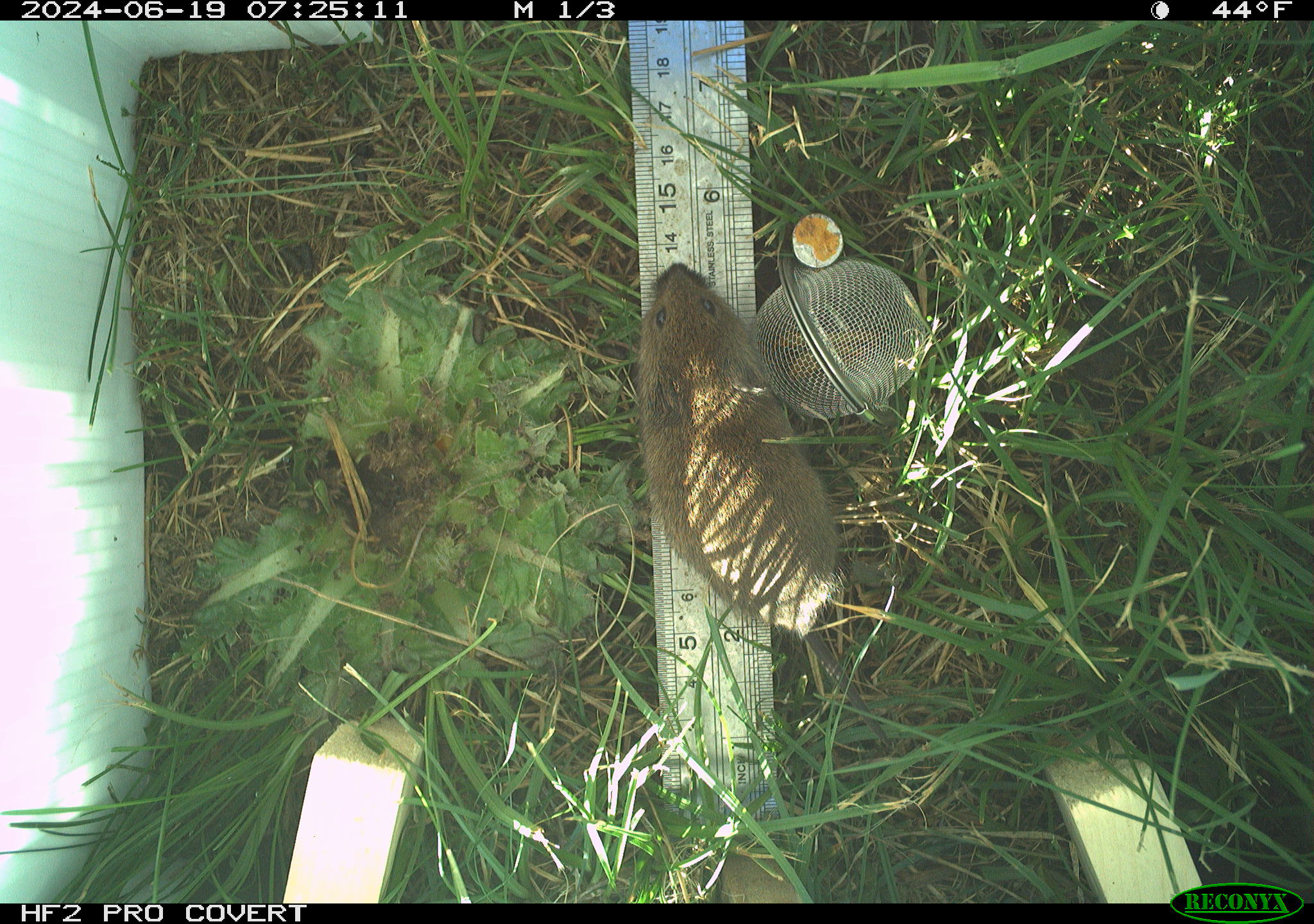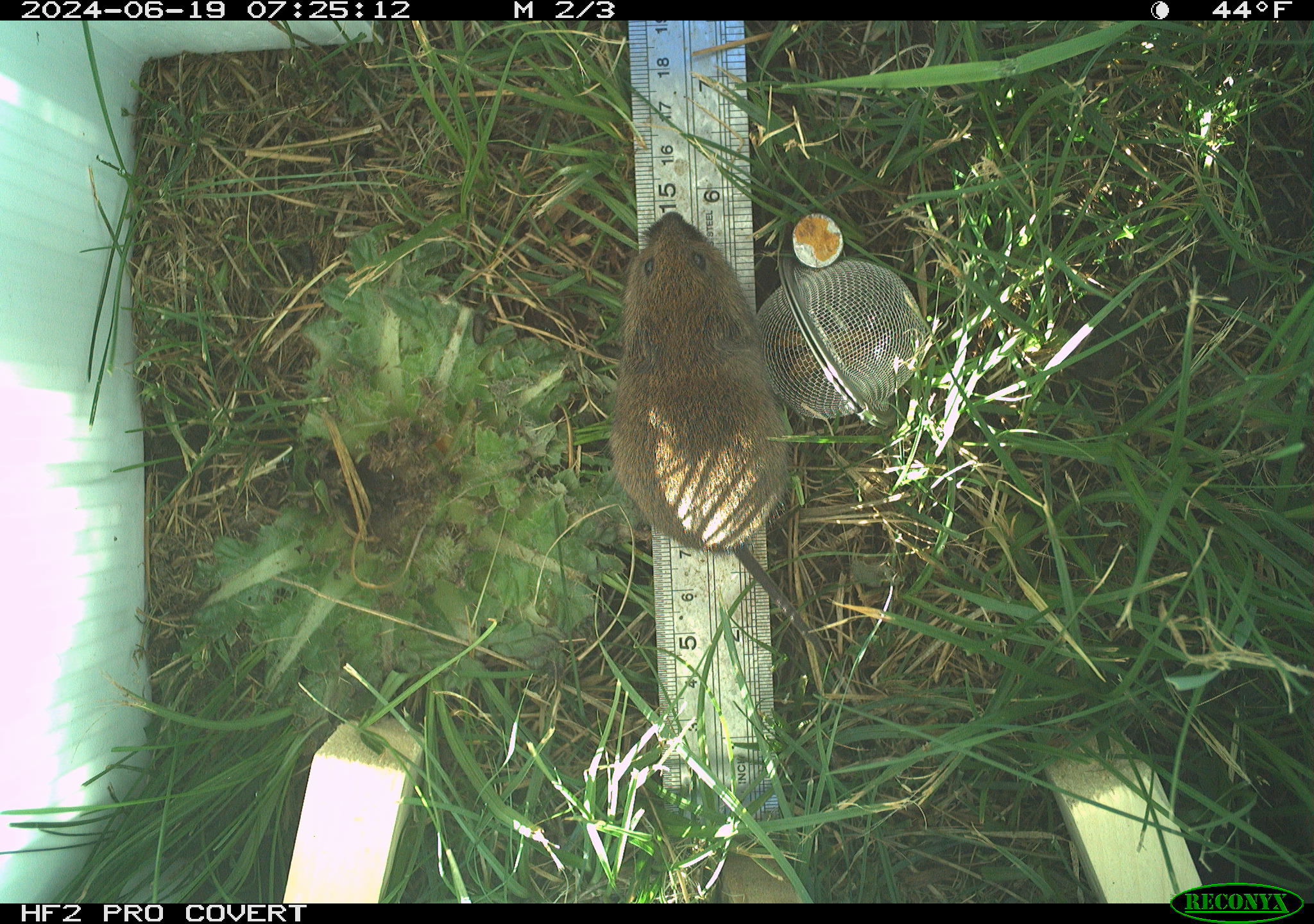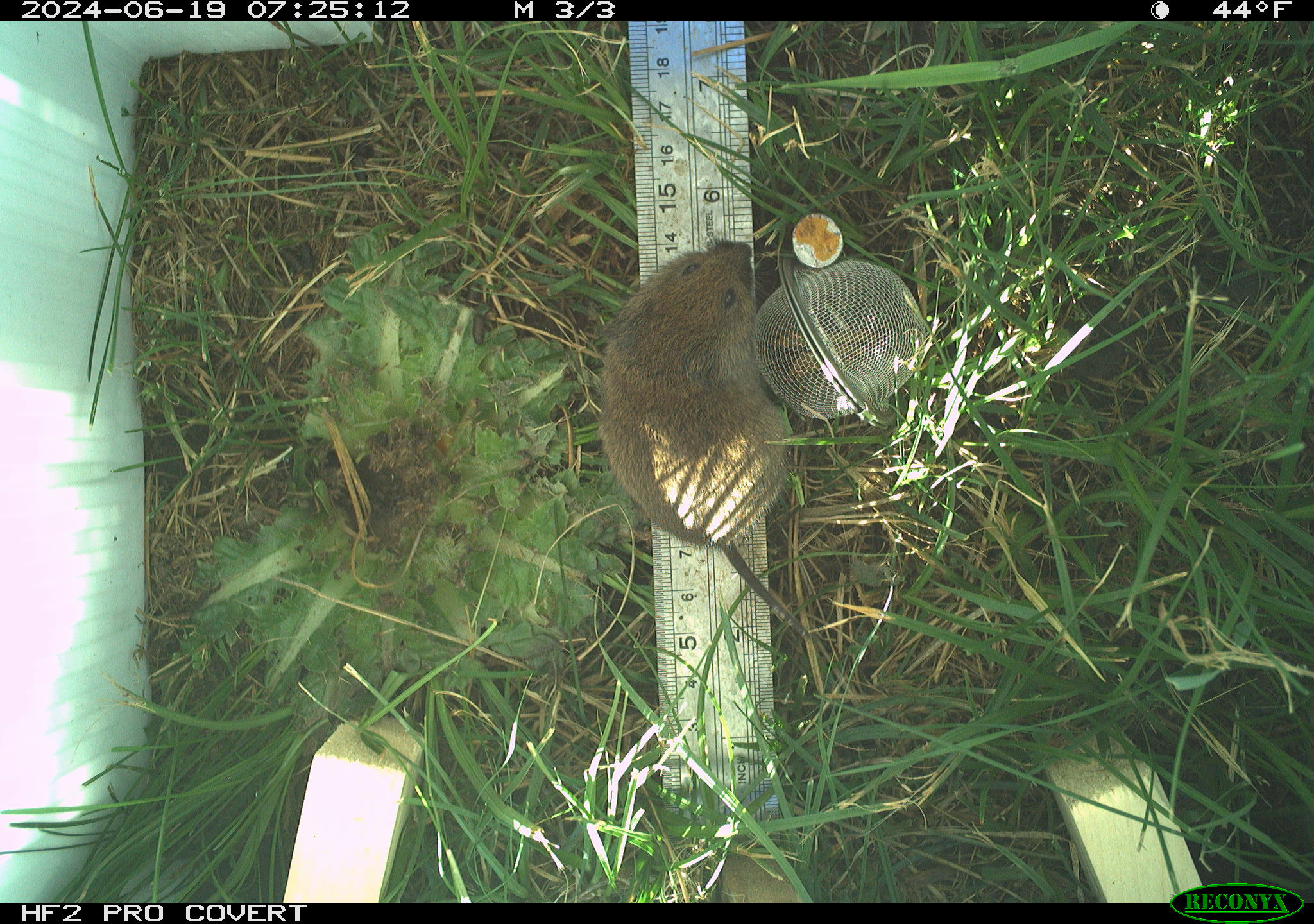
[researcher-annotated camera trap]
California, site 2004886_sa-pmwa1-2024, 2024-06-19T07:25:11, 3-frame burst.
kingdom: Animalia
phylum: Chordata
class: Mammalia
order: Rodentia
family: Cricetidae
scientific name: Arvicolinae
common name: voles, lemmings, and muskrats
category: arvicolinae subfamily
Arvicolinae subfamily (voles, lemmings, and muskrats) (Arvicolinae).